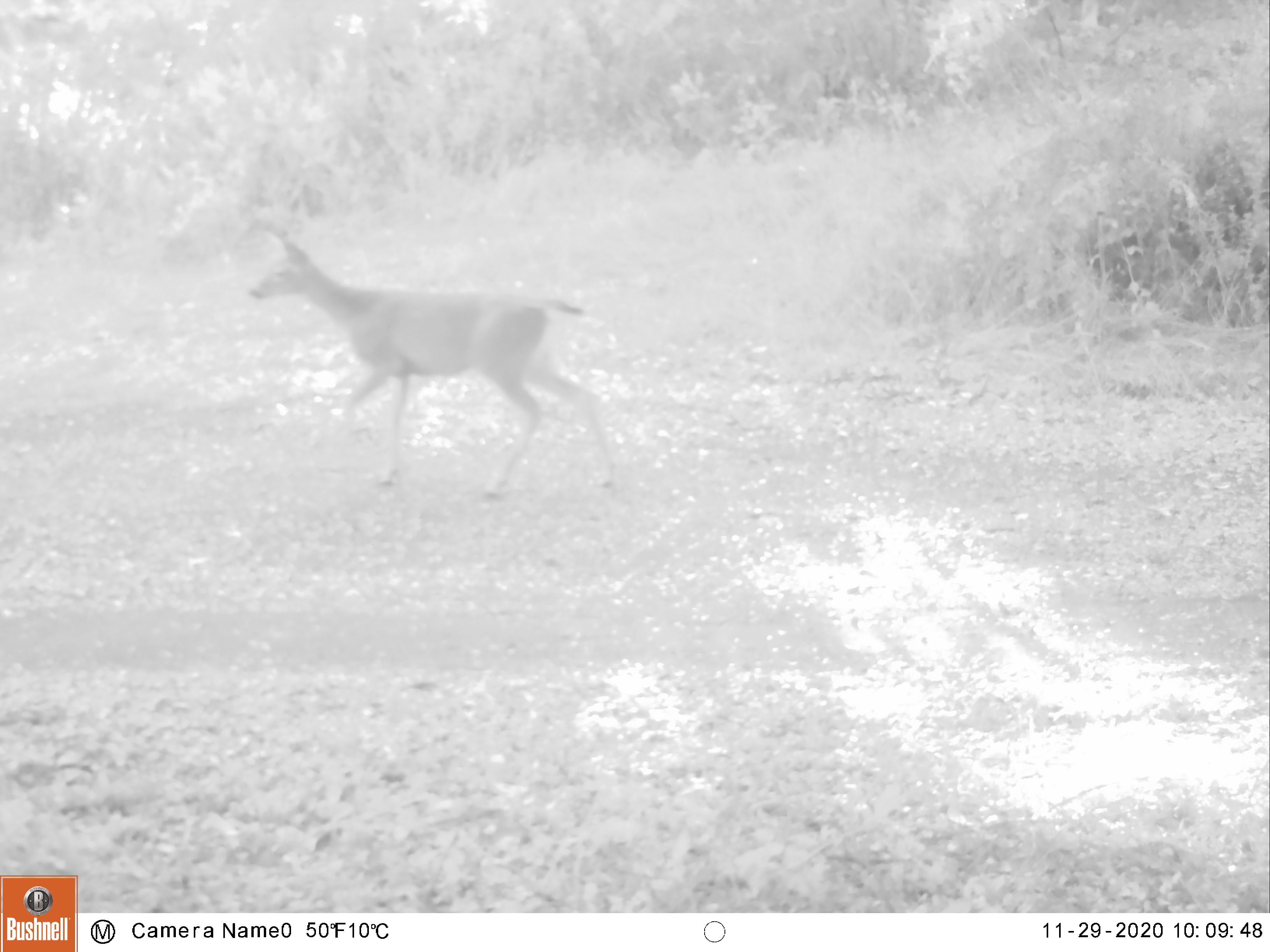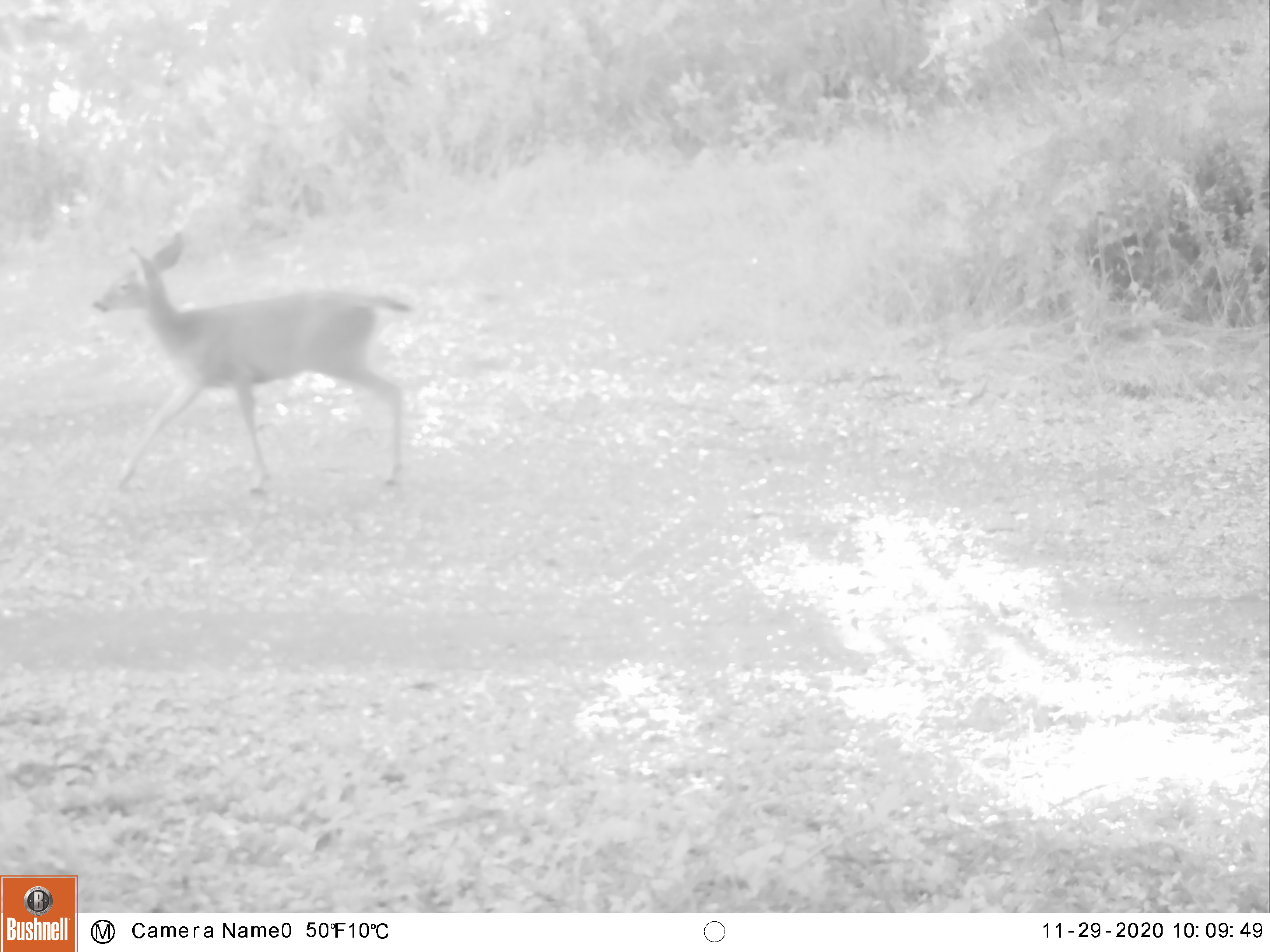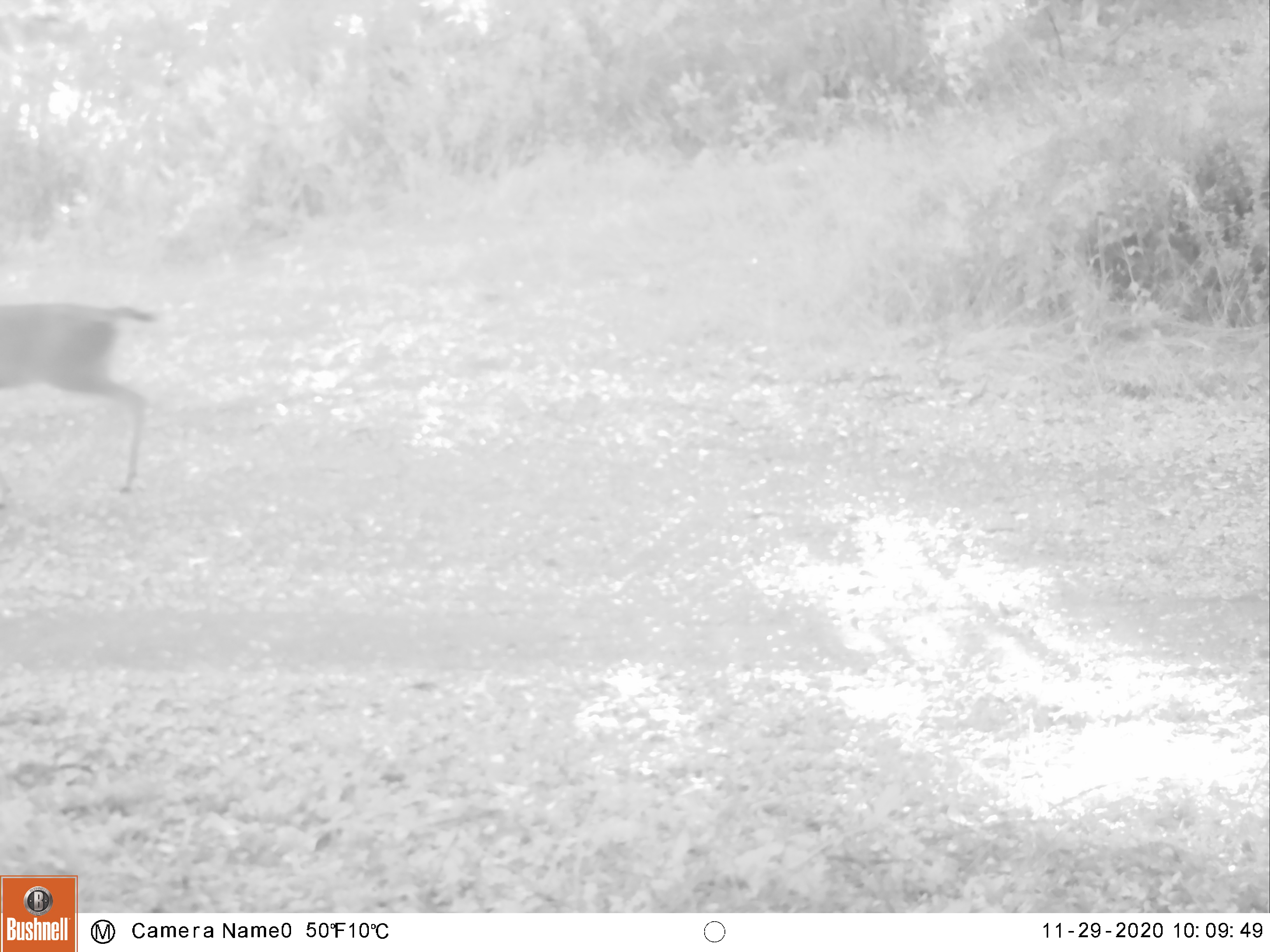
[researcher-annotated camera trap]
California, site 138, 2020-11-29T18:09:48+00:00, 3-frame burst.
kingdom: Animalia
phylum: Chordata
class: Mammalia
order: Artiodactyla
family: Cervidae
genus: Odocoileus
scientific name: Odocoileus hemionus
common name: mule deer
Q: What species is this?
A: Mule deer (Odocoileus hemionus).